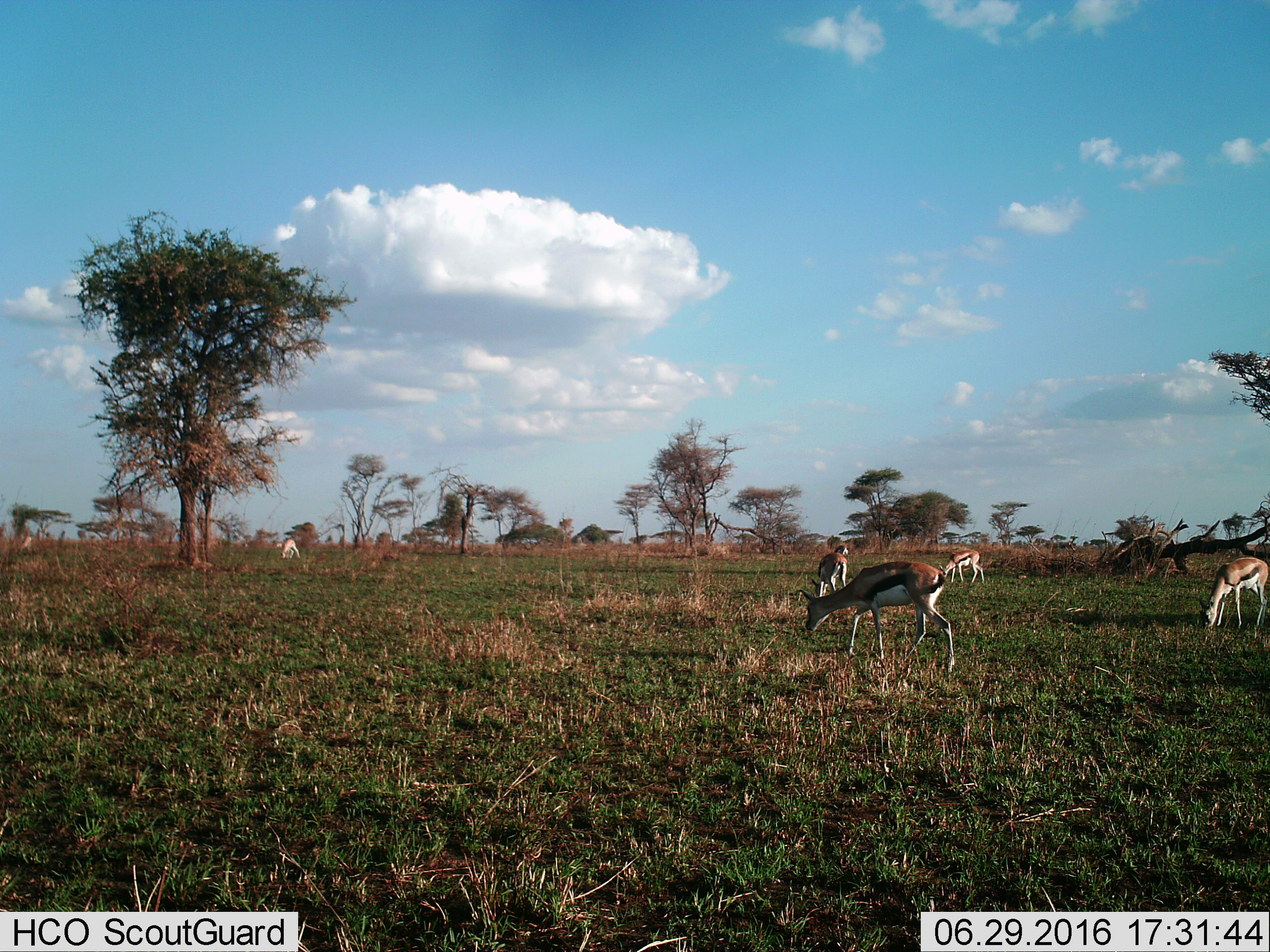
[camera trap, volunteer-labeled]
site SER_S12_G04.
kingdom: Animalia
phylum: Chordata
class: Mammalia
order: Artiodactyla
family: Bovidae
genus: Eudorcas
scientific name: Eudorcas thomsonii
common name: thomson's gazelle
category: gazellethomsons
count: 8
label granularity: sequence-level